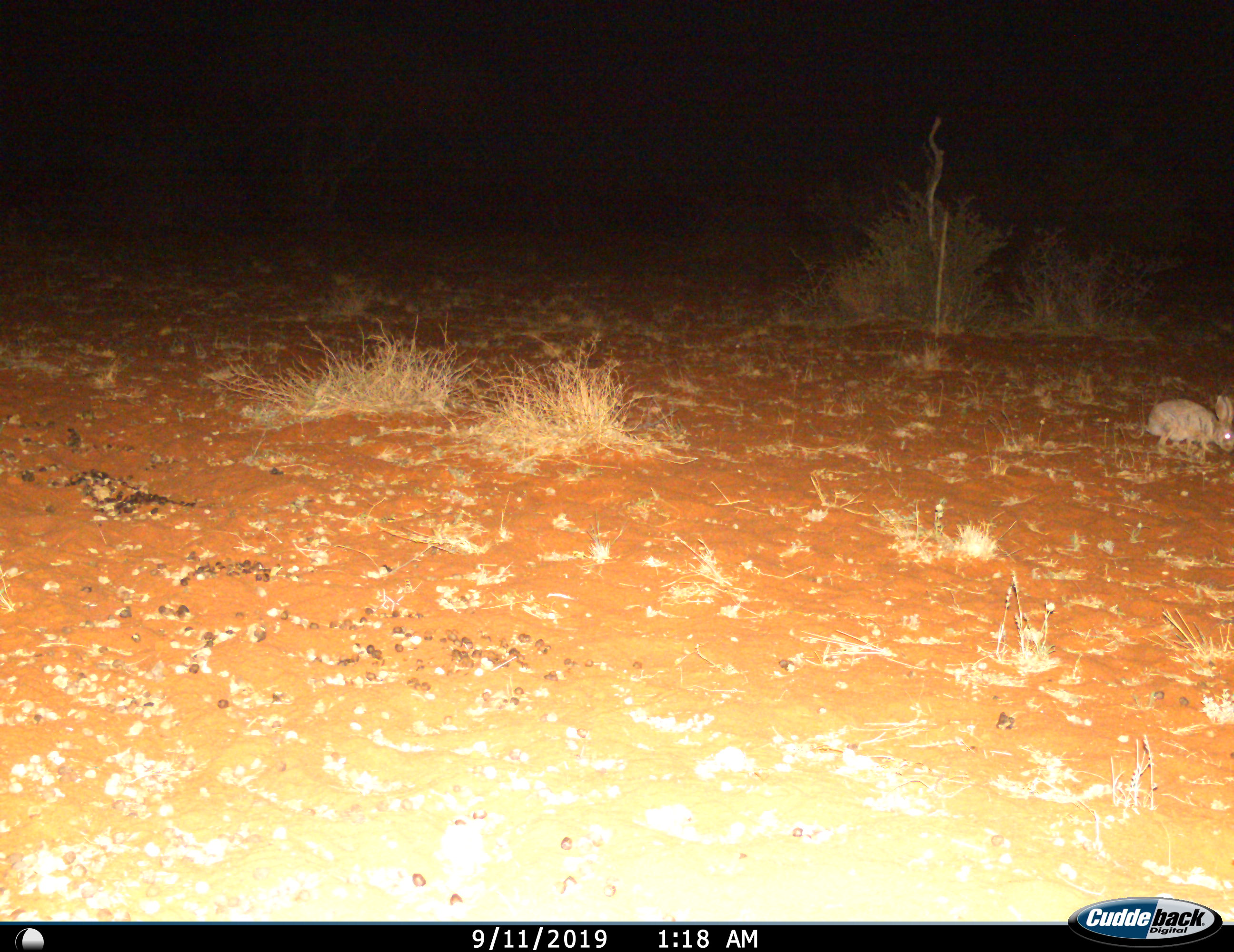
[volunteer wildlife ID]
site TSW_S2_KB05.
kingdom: Animalia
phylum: Chordata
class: Mammalia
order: Lagomorpha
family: Leporidae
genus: Lepus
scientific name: Lepus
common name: hare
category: hareunknown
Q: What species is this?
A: Hareunknown (hare) (Lepus).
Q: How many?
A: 1.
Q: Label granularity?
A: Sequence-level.